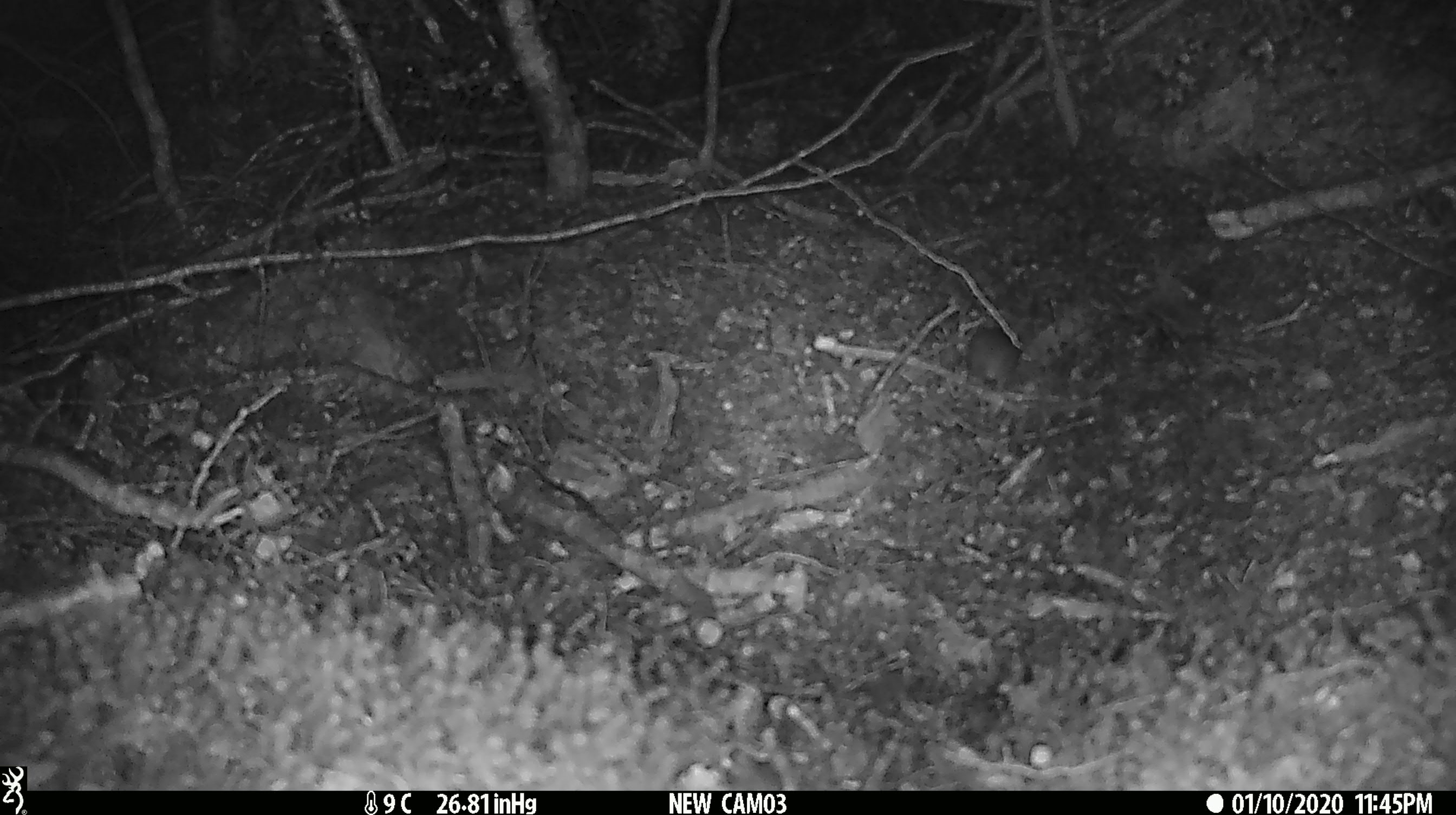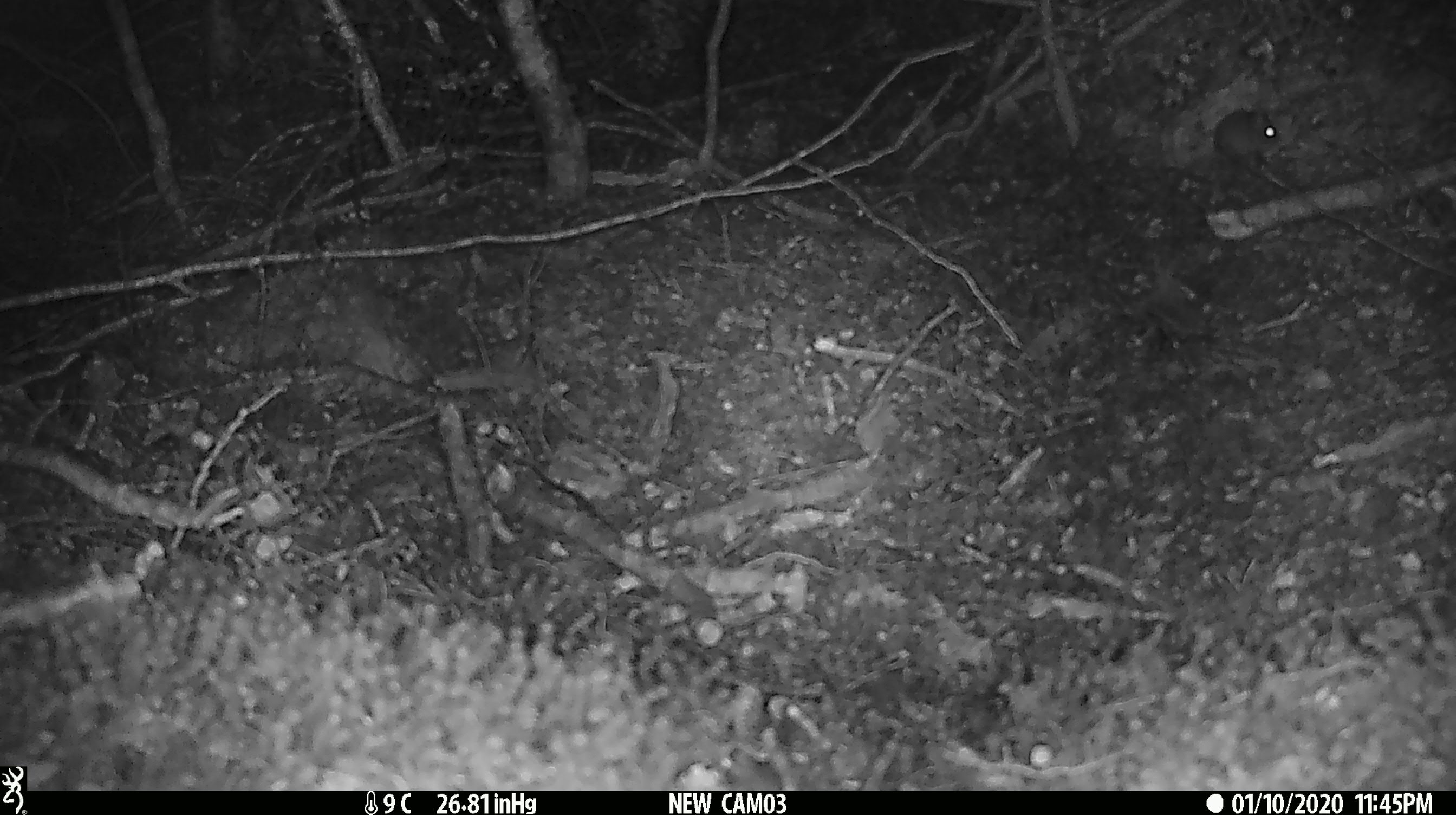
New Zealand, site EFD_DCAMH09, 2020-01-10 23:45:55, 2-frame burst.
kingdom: Animalia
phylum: Chordata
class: Mammalia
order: Rodentia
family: Muridae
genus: Mus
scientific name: Mus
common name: mouse